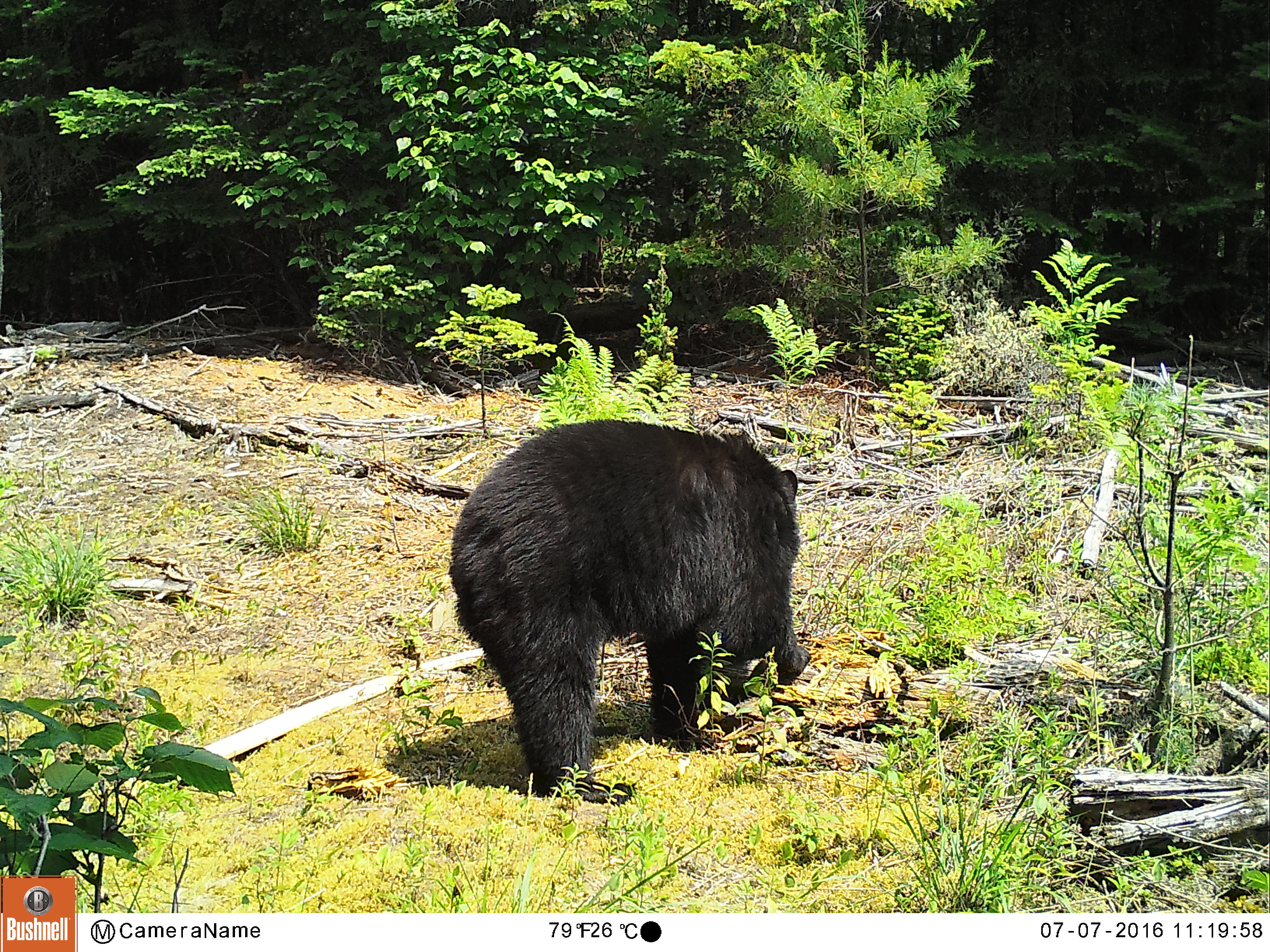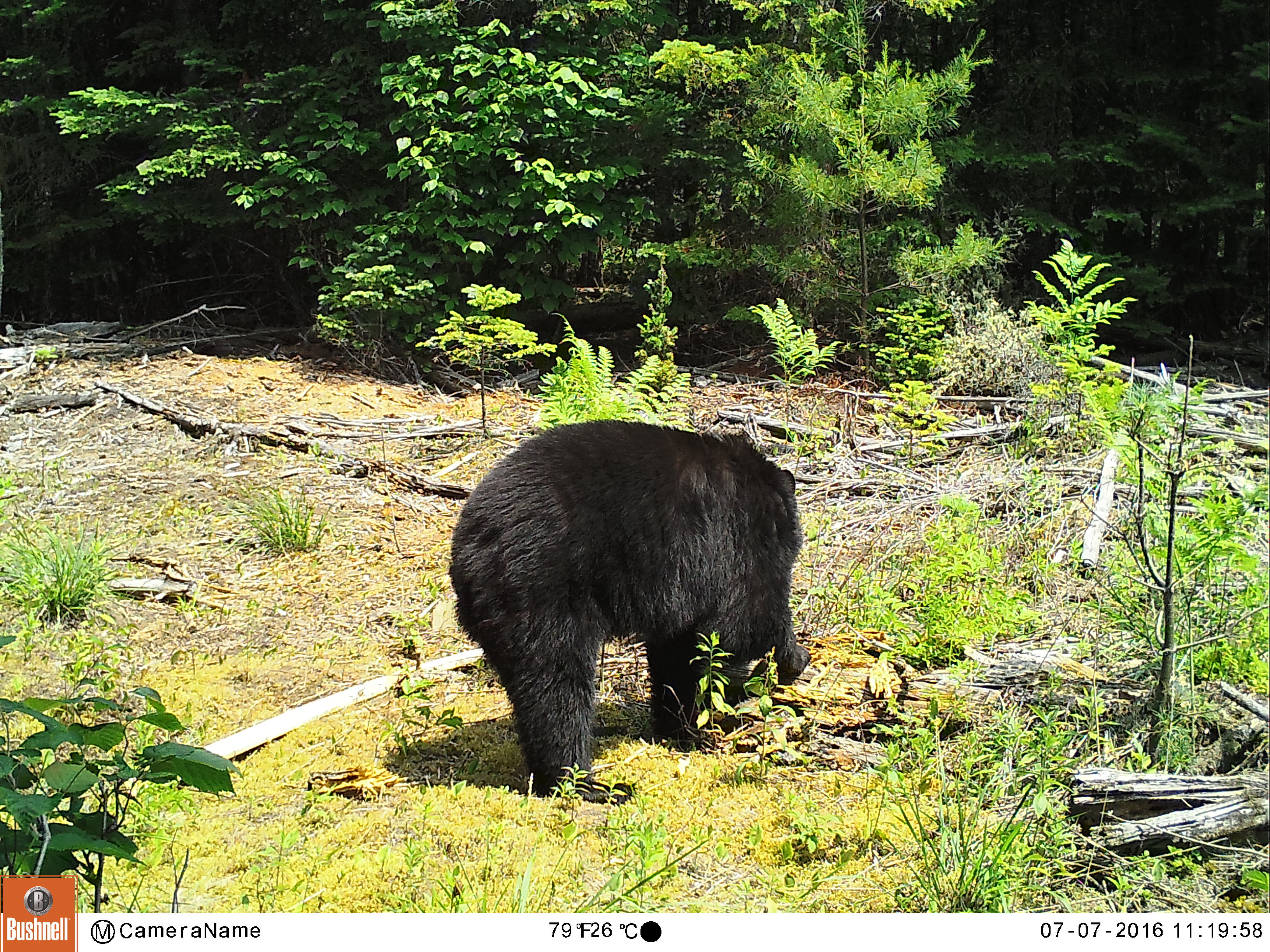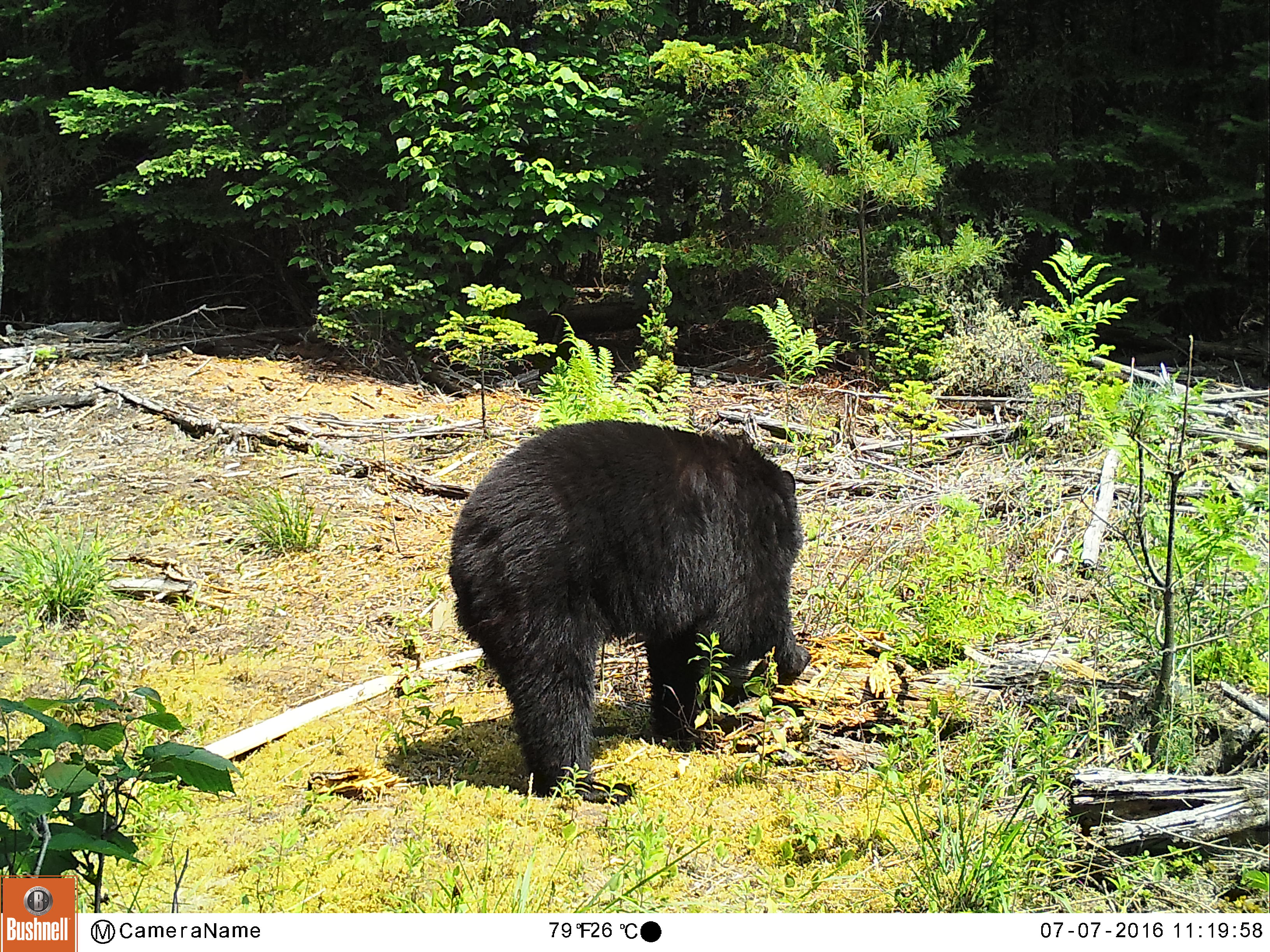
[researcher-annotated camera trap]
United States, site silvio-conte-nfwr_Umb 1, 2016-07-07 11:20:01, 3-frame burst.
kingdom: Animalia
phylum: Chordata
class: Mammalia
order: Carnivora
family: Ursidae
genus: Ursus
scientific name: Ursus americanus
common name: black bear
Black bear (Ursus americanus).